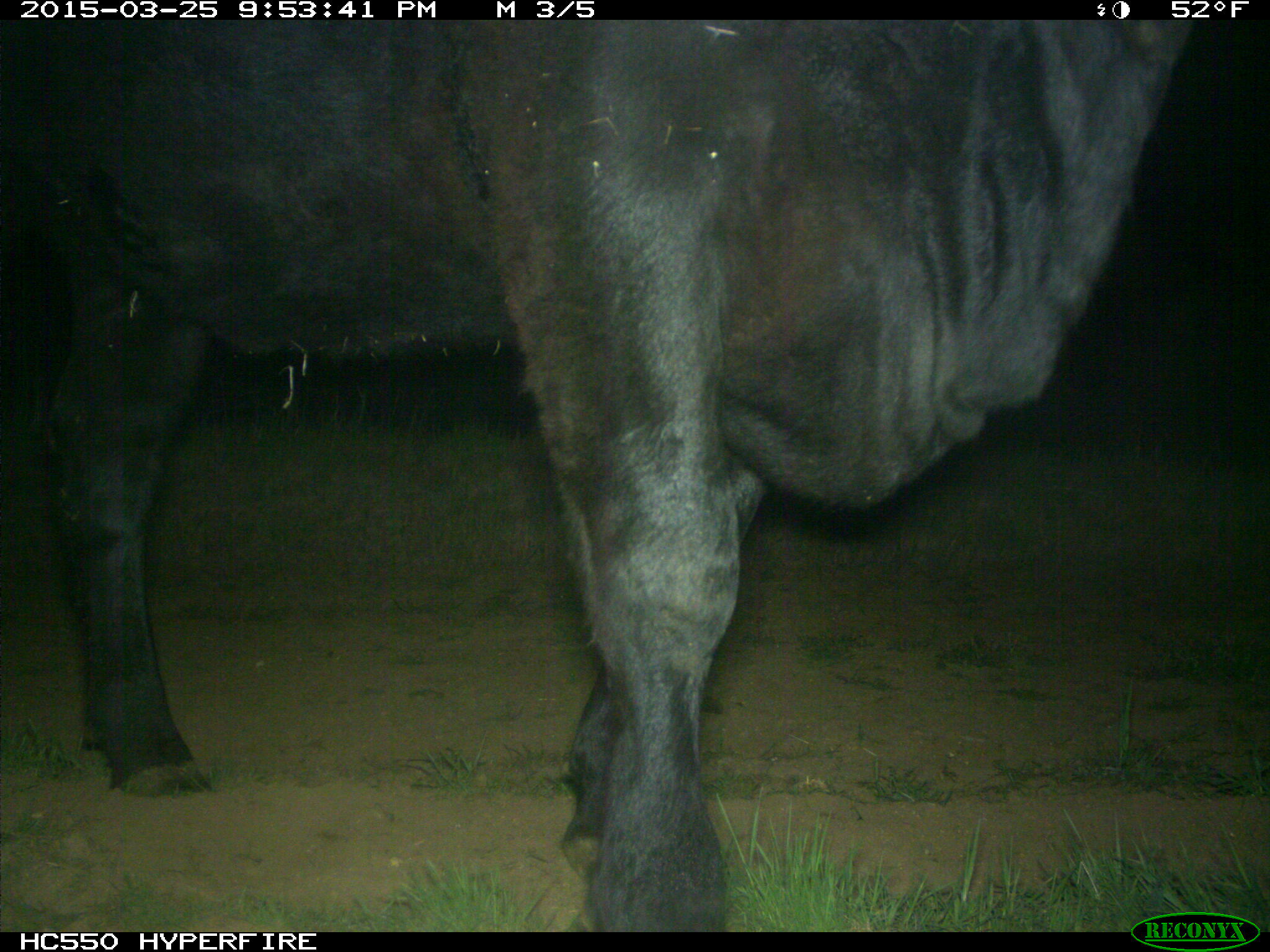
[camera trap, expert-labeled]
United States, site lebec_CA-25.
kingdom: Animalia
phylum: Chordata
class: Mammalia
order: Artiodactyla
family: Bovidae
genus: Bos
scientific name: Bos taurus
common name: domestic cow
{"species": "Bos taurus (domestic cow)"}